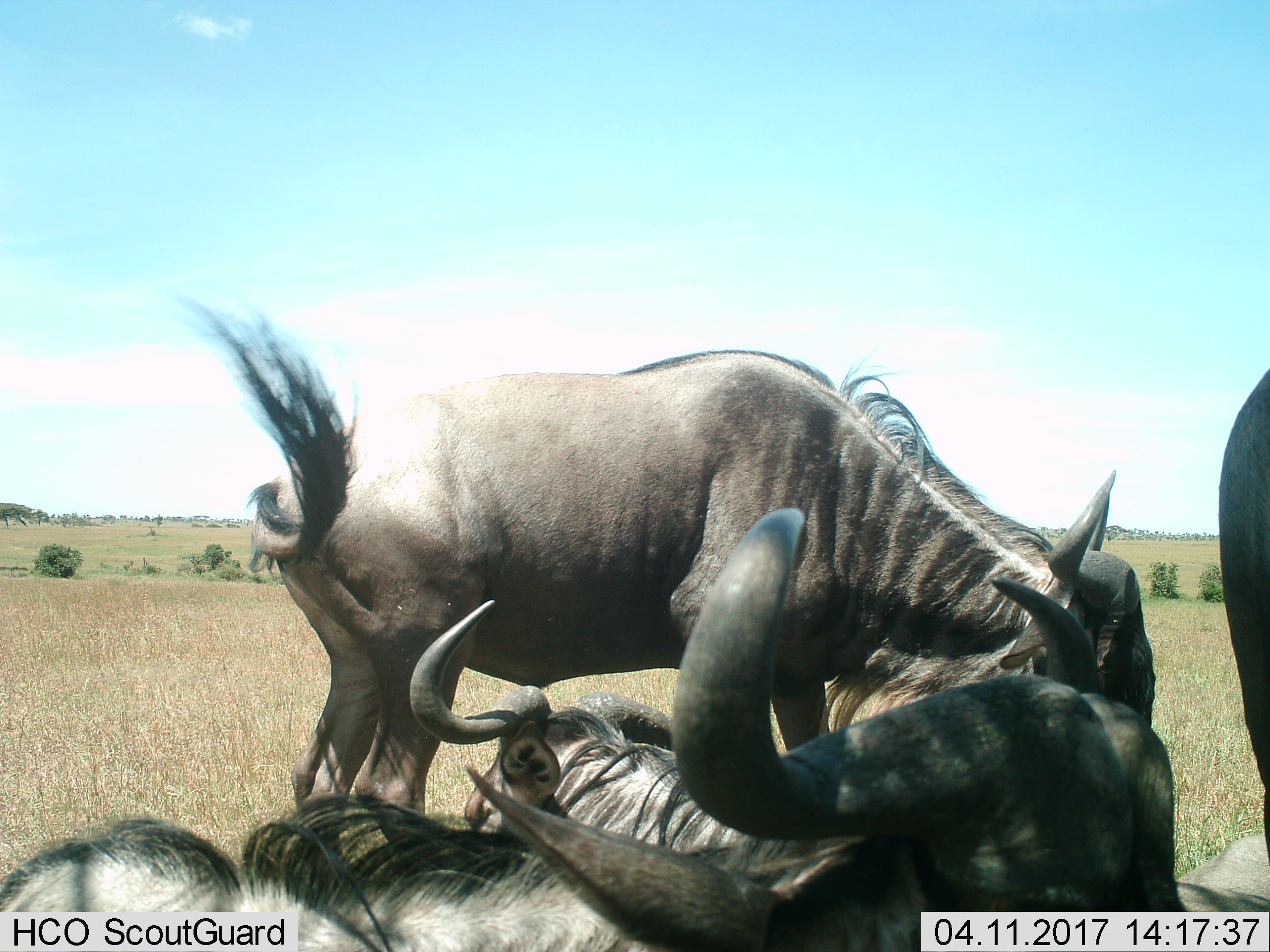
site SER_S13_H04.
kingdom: Animalia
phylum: Chordata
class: Mammalia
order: Artiodactyla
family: Bovidae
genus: Connochaetes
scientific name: Connochaetes taurinus taurinus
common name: blue wildebeest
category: wildebeestblue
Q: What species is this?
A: Wildebeestblue (blue wildebeest) (Connochaetes taurinus taurinus).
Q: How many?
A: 4.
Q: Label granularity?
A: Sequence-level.